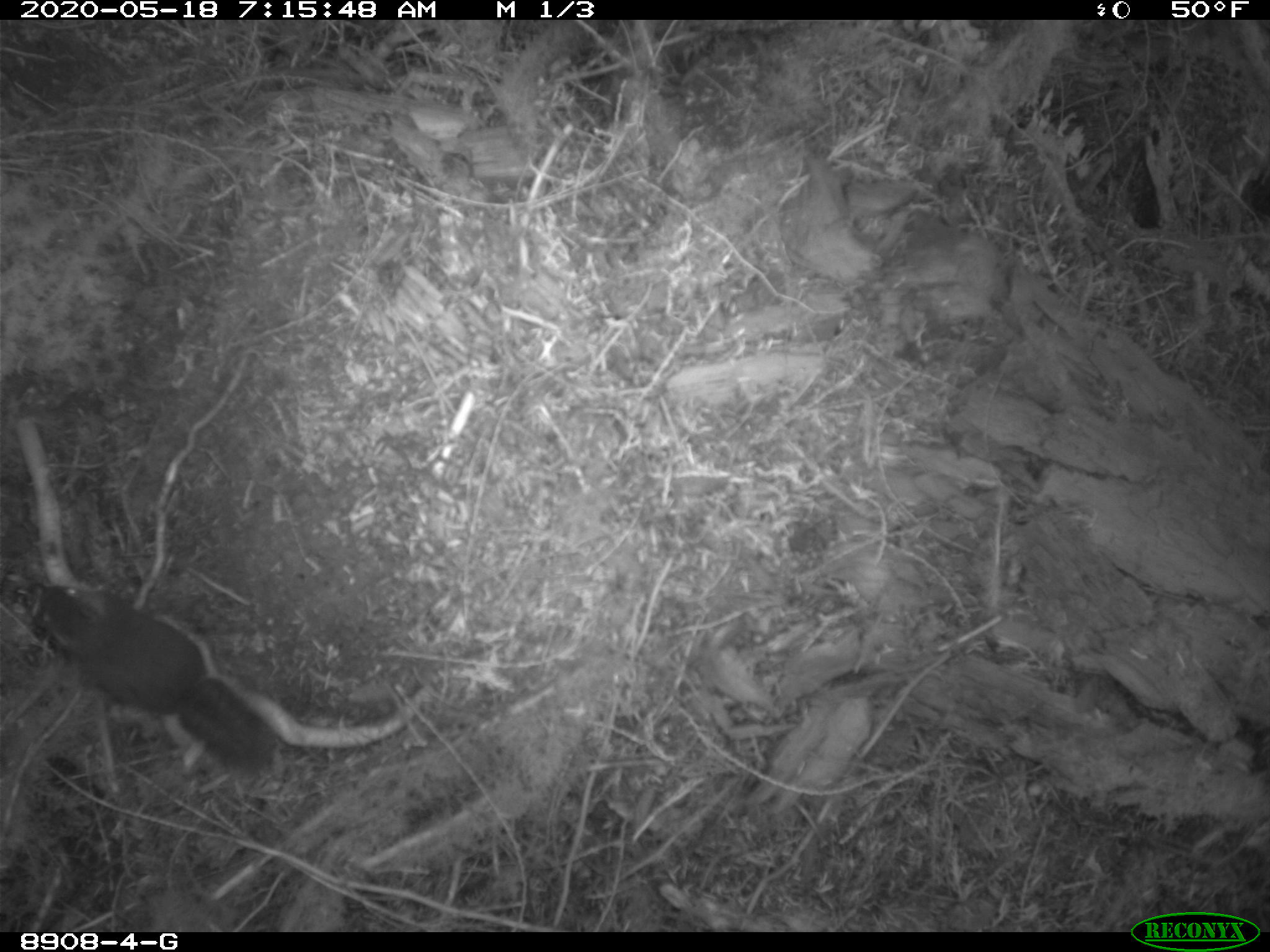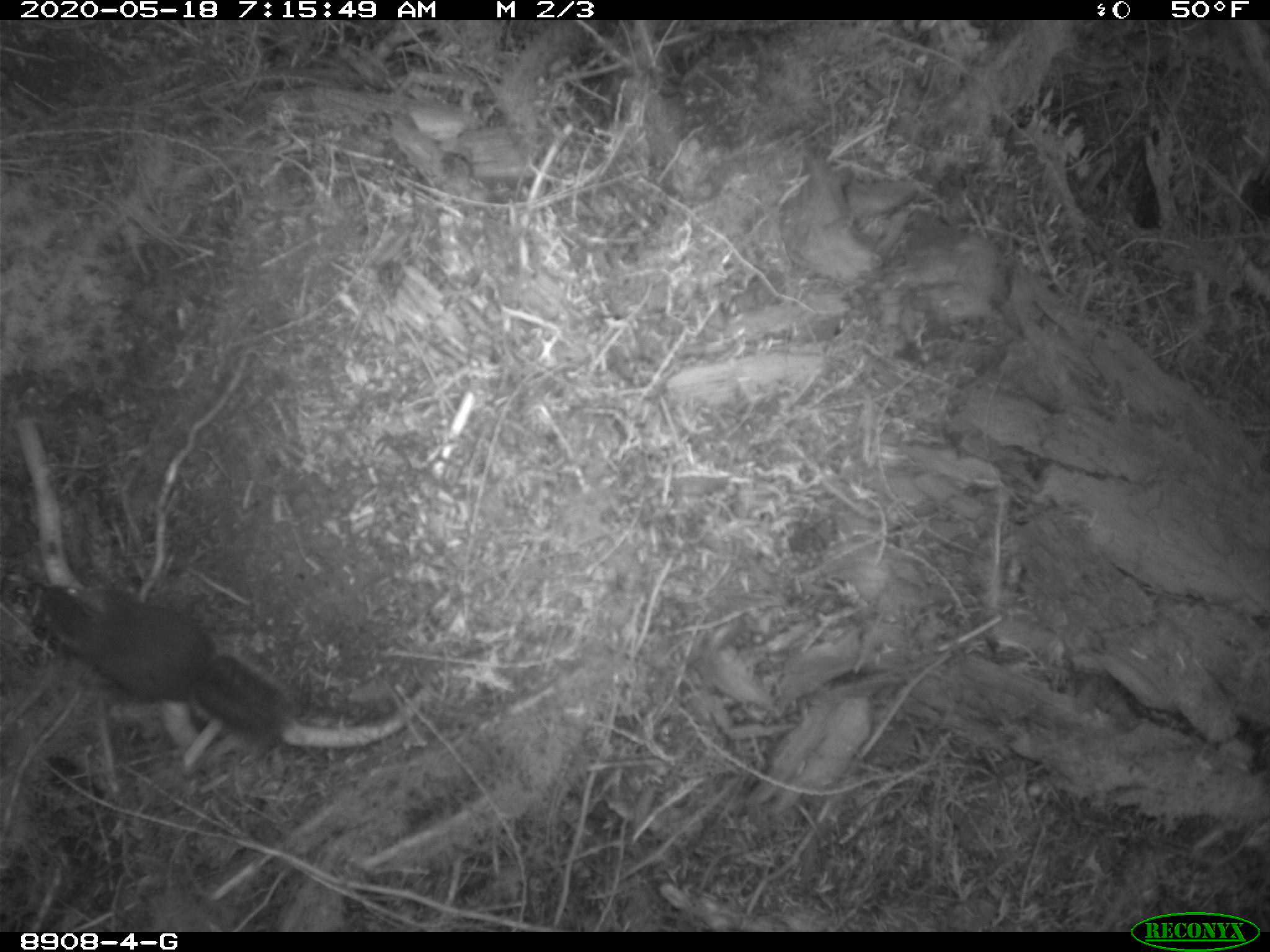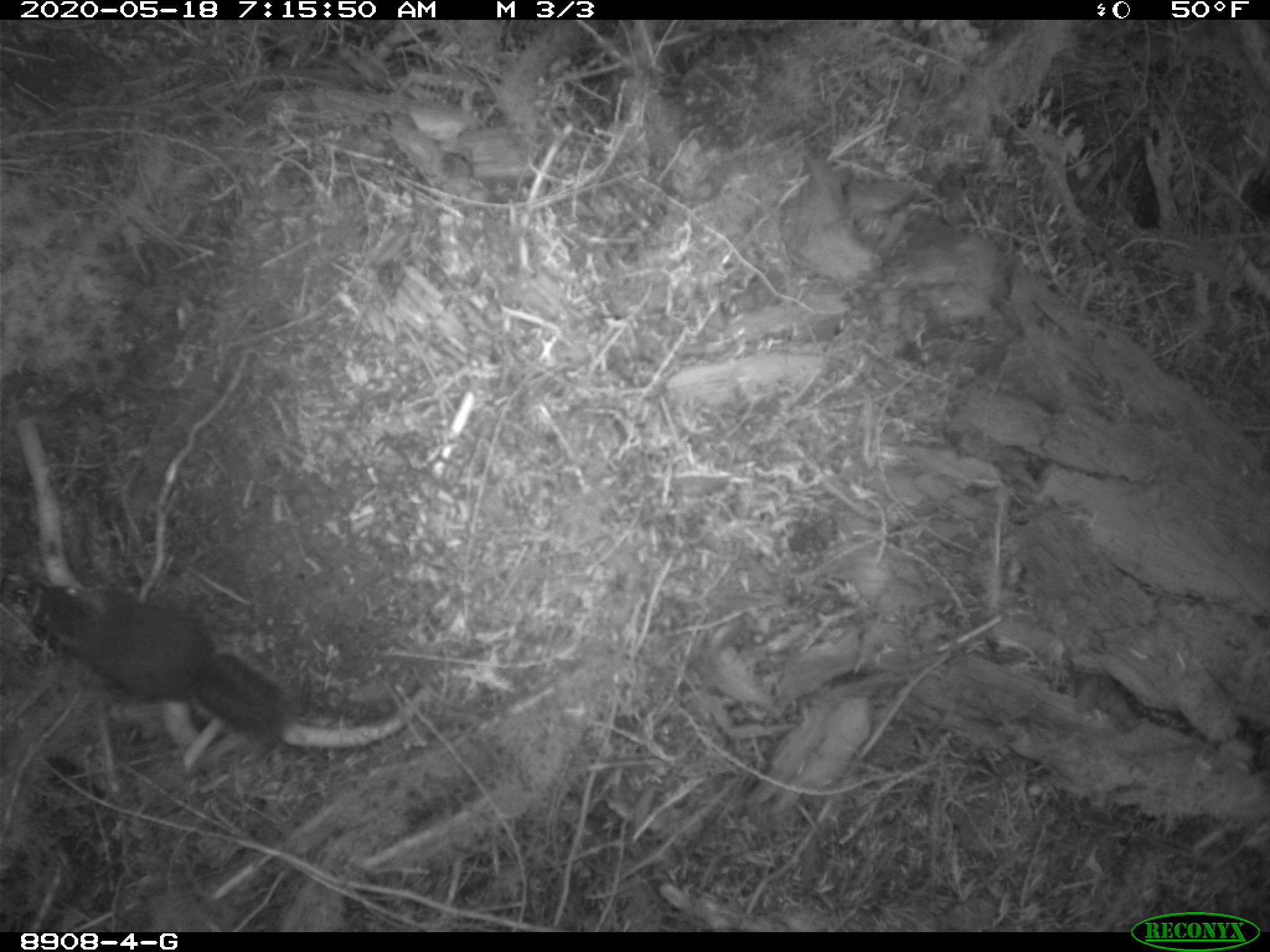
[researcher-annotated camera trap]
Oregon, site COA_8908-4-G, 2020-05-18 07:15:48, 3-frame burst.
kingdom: Animalia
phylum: Chordata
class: Mammalia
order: Rodentia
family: Sciuridae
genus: Tamiasciurus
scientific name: Tamiasciurus douglasii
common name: douglas squirrel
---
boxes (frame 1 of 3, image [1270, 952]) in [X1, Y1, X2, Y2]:
douglas squirrel: [25, 582, 280, 778]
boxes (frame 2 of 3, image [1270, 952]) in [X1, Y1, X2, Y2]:
douglas squirrel: [19, 578, 295, 752]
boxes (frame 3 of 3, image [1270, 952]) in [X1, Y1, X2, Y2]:
douglas squirrel: [18, 577, 284, 737]